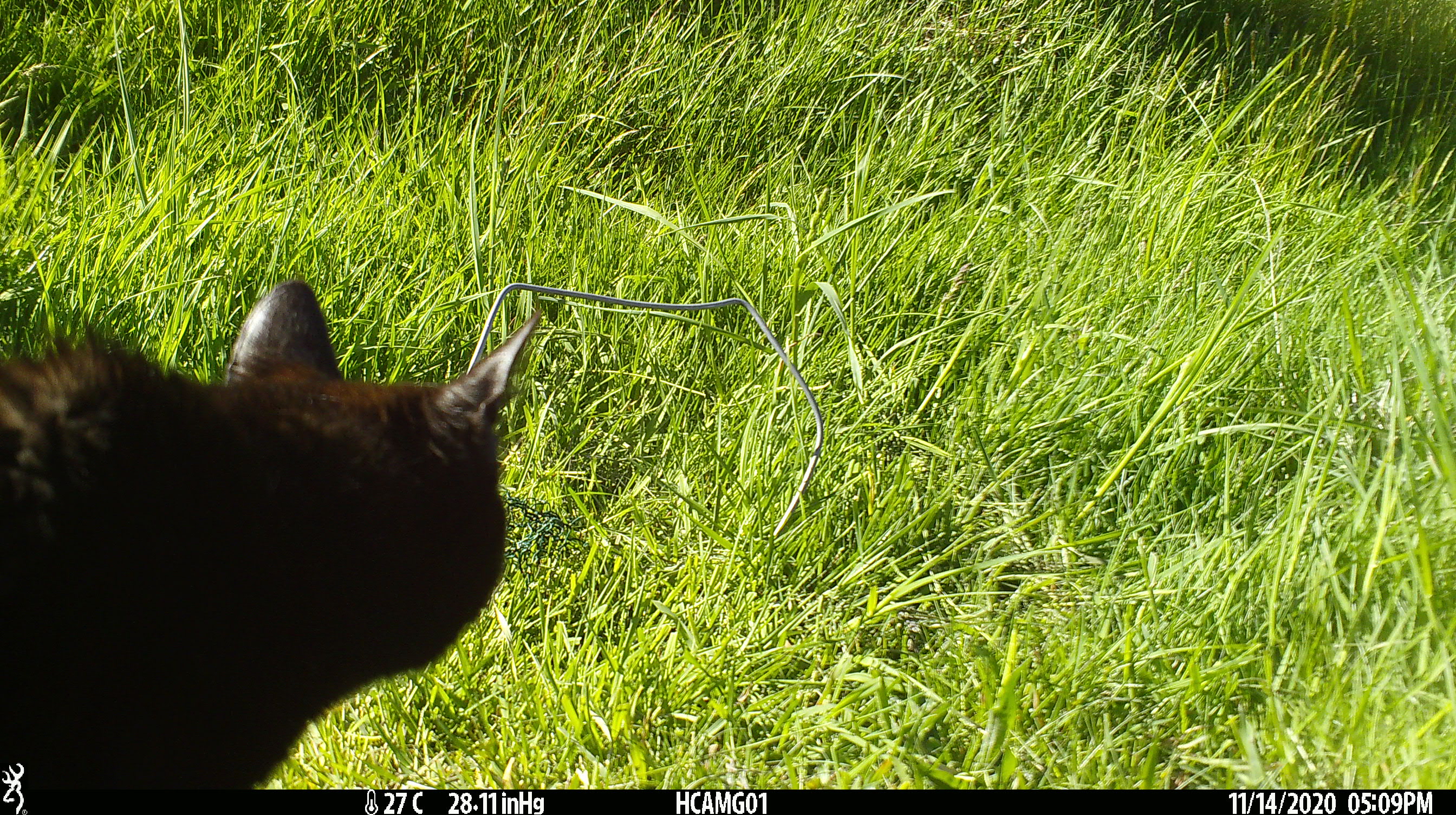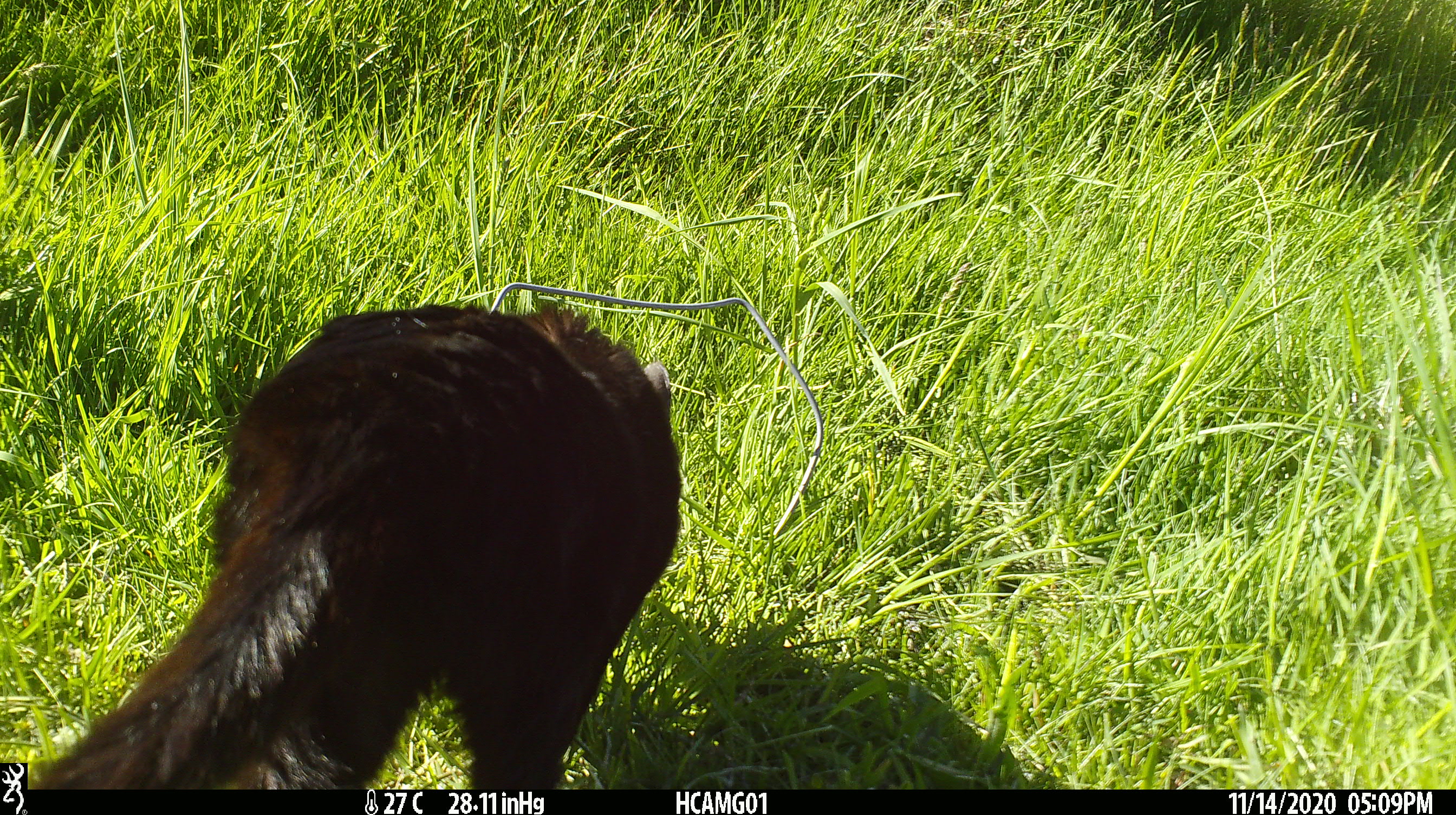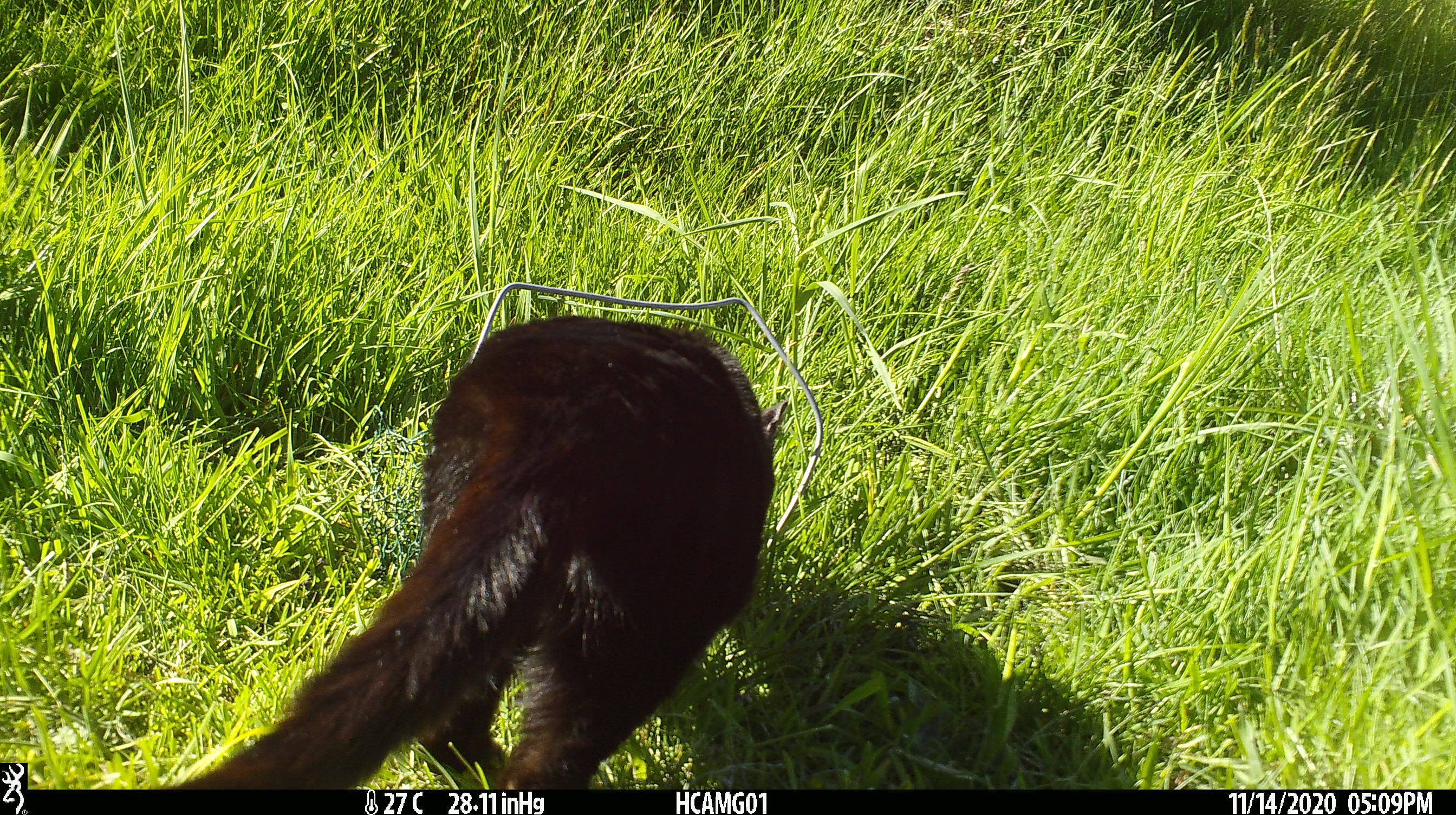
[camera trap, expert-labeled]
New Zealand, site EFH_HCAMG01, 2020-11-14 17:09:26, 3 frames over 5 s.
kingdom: Animalia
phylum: Chordata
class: Mammalia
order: Carnivora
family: Felidae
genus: Felis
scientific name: Felis catus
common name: domestic cat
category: cat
Cat (domestic cat) (Felis catus).